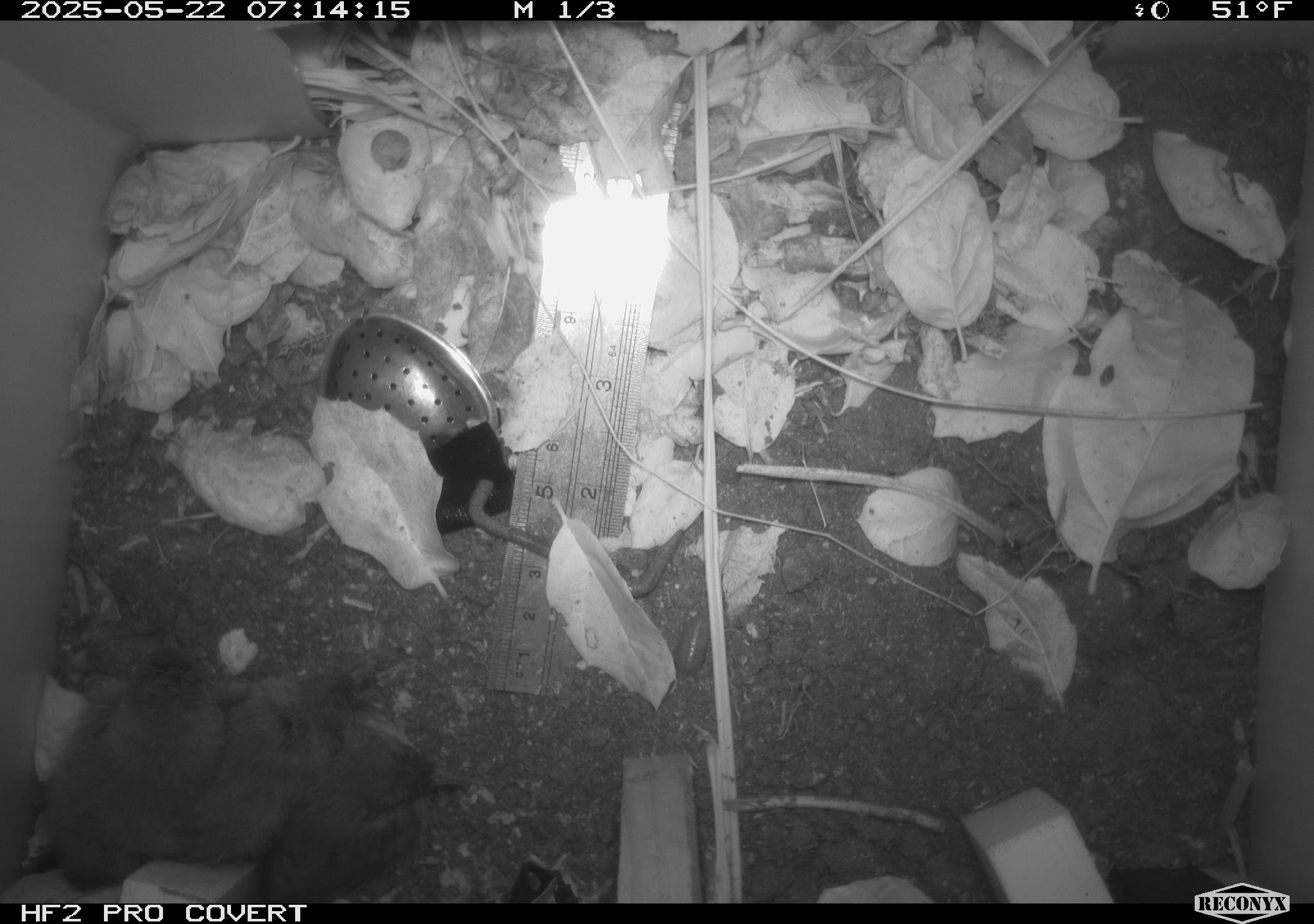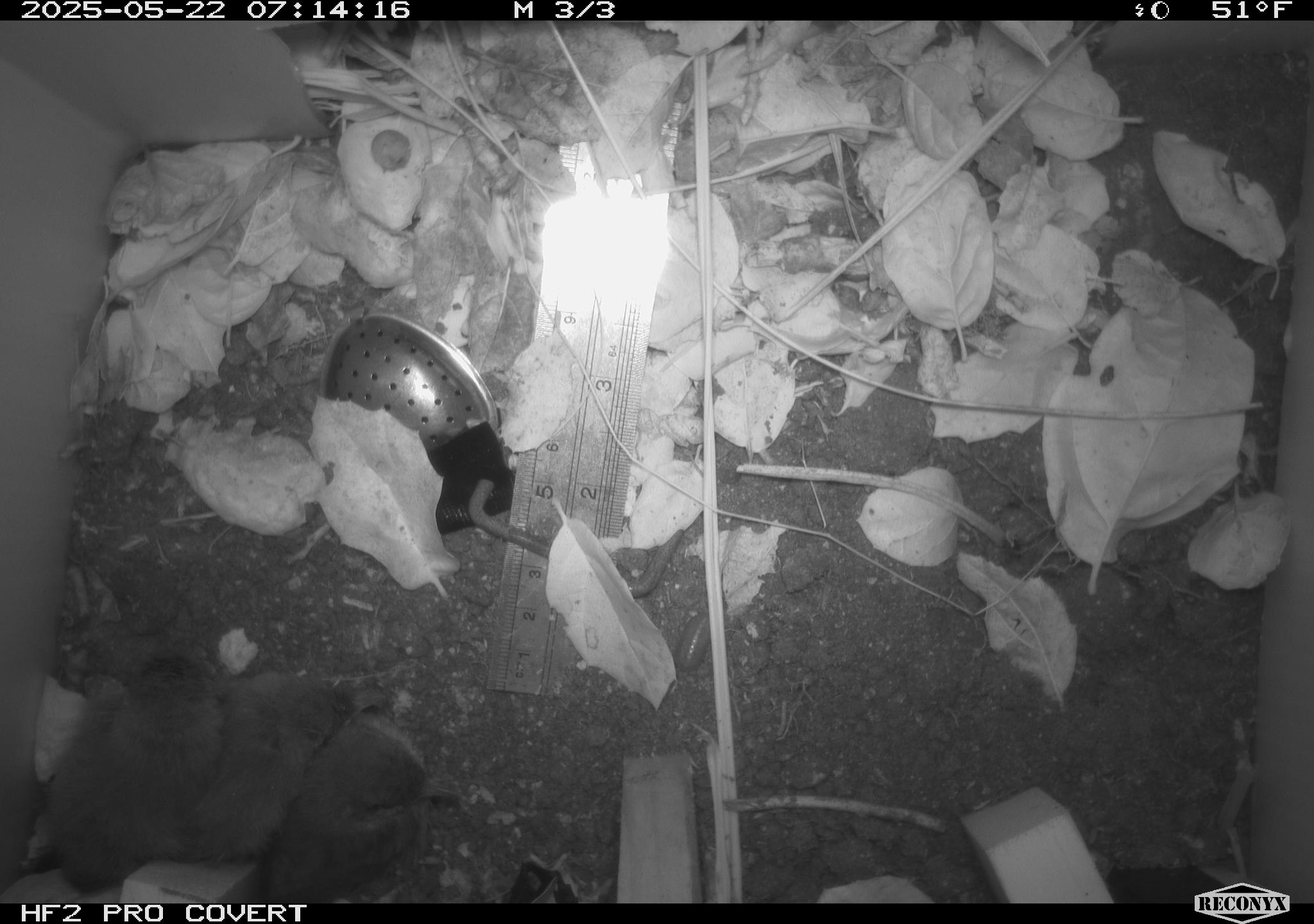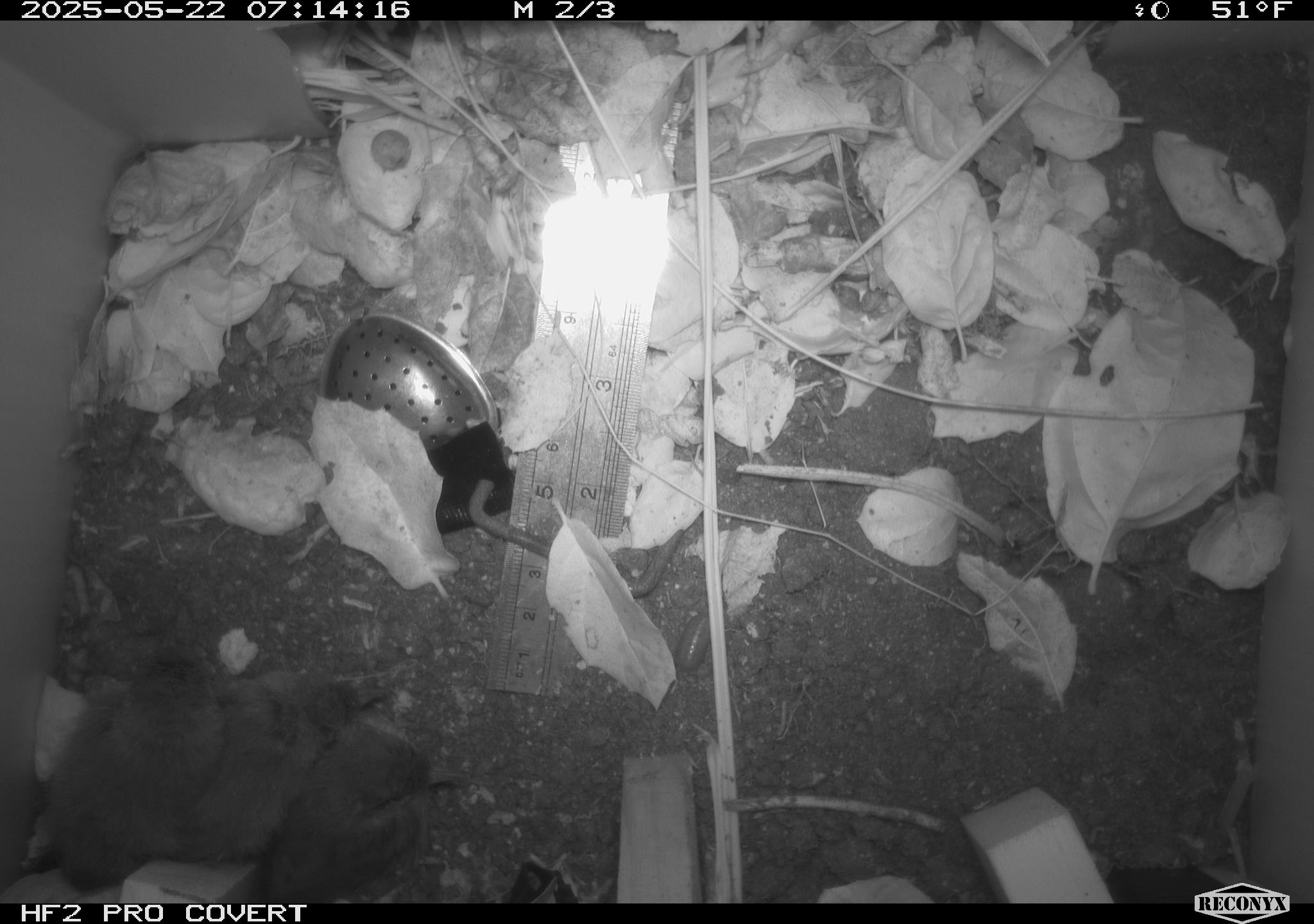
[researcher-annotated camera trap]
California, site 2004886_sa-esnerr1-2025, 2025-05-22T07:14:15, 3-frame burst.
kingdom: Animalia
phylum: Chordata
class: Aves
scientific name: Aves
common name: bird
Bird (Aves).